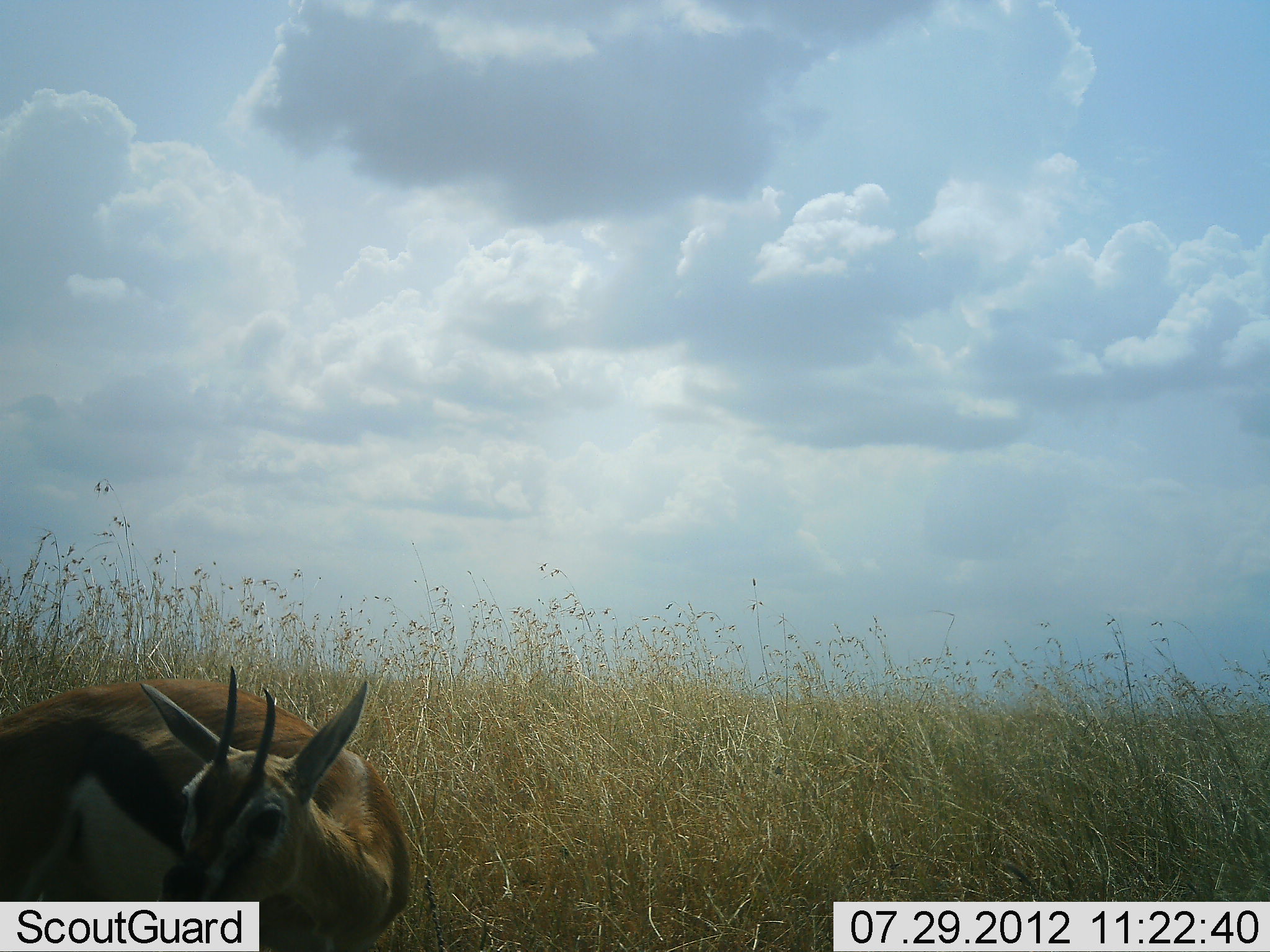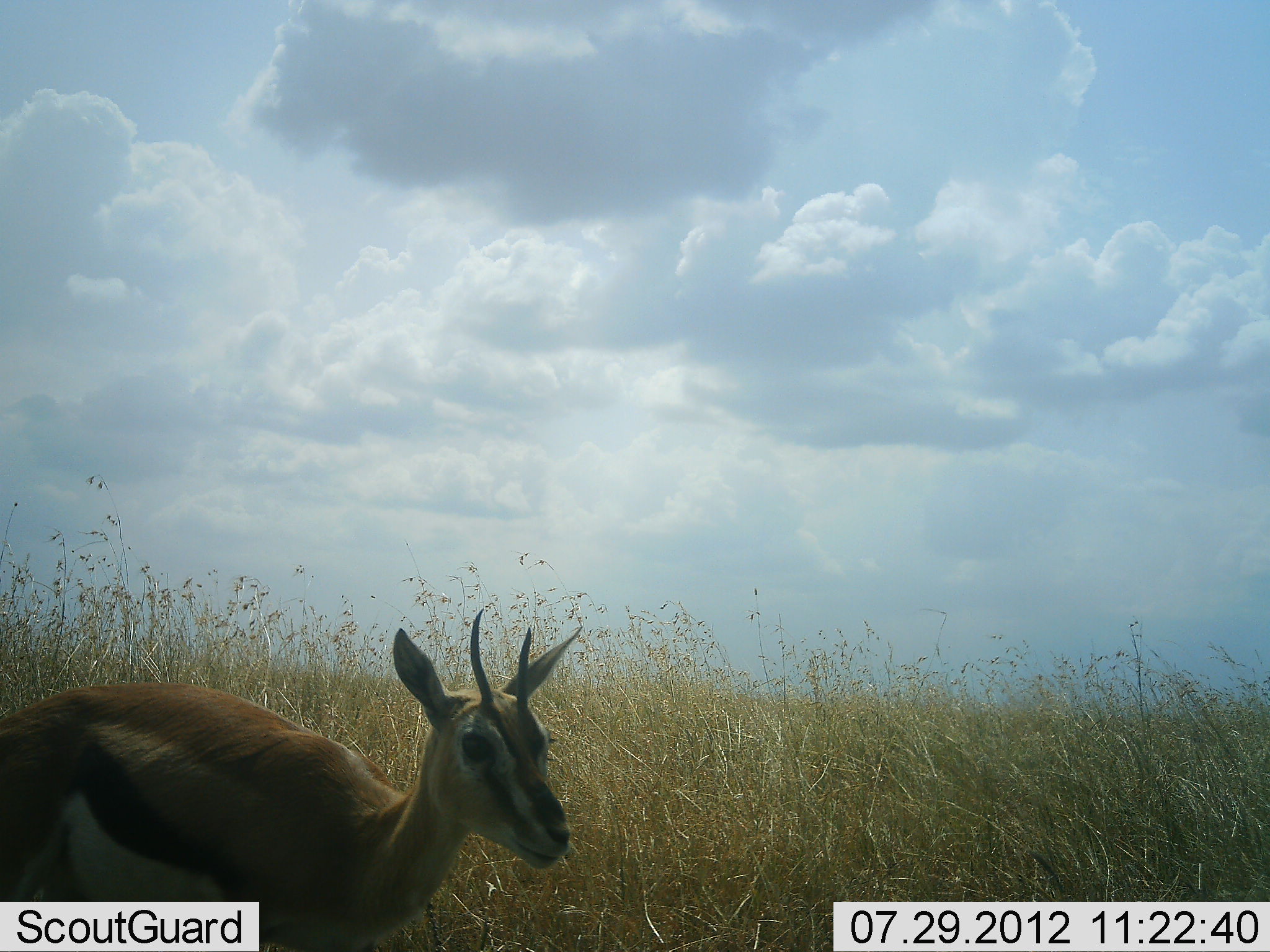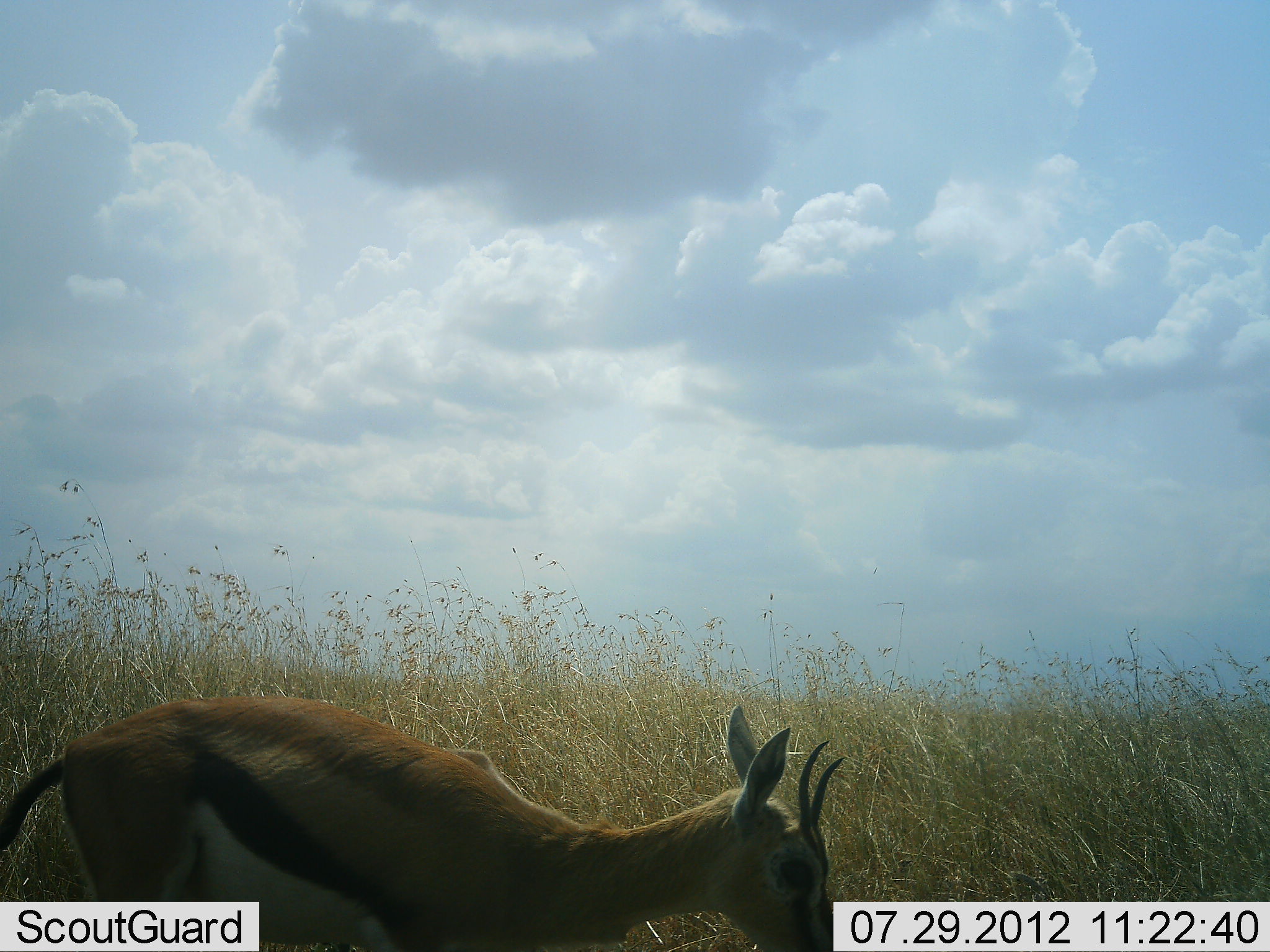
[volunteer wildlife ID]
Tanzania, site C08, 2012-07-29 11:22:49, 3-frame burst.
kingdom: Animalia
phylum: Chordata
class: Mammalia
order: Artiodactyla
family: Bovidae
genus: Eudorcas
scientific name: Eudorcas thomsonii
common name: thomson's gazelle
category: gazellethomsons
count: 1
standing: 30%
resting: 0%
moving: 50%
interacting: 0%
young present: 0%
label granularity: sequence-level